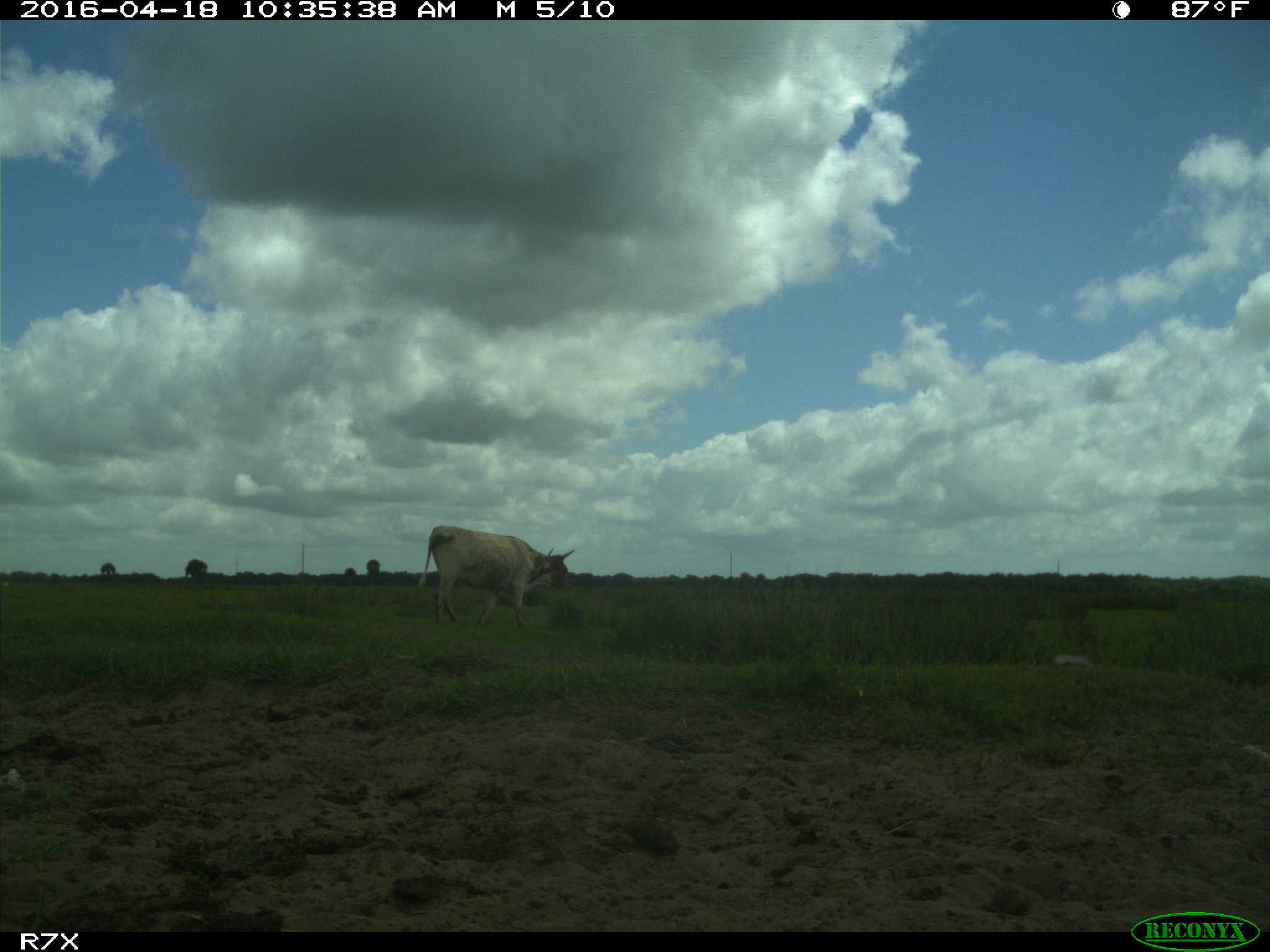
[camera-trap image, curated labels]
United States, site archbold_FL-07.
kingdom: Animalia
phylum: Chordata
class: Mammalia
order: Artiodactyla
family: Bovidae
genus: Bos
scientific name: Bos taurus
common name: domestic cow